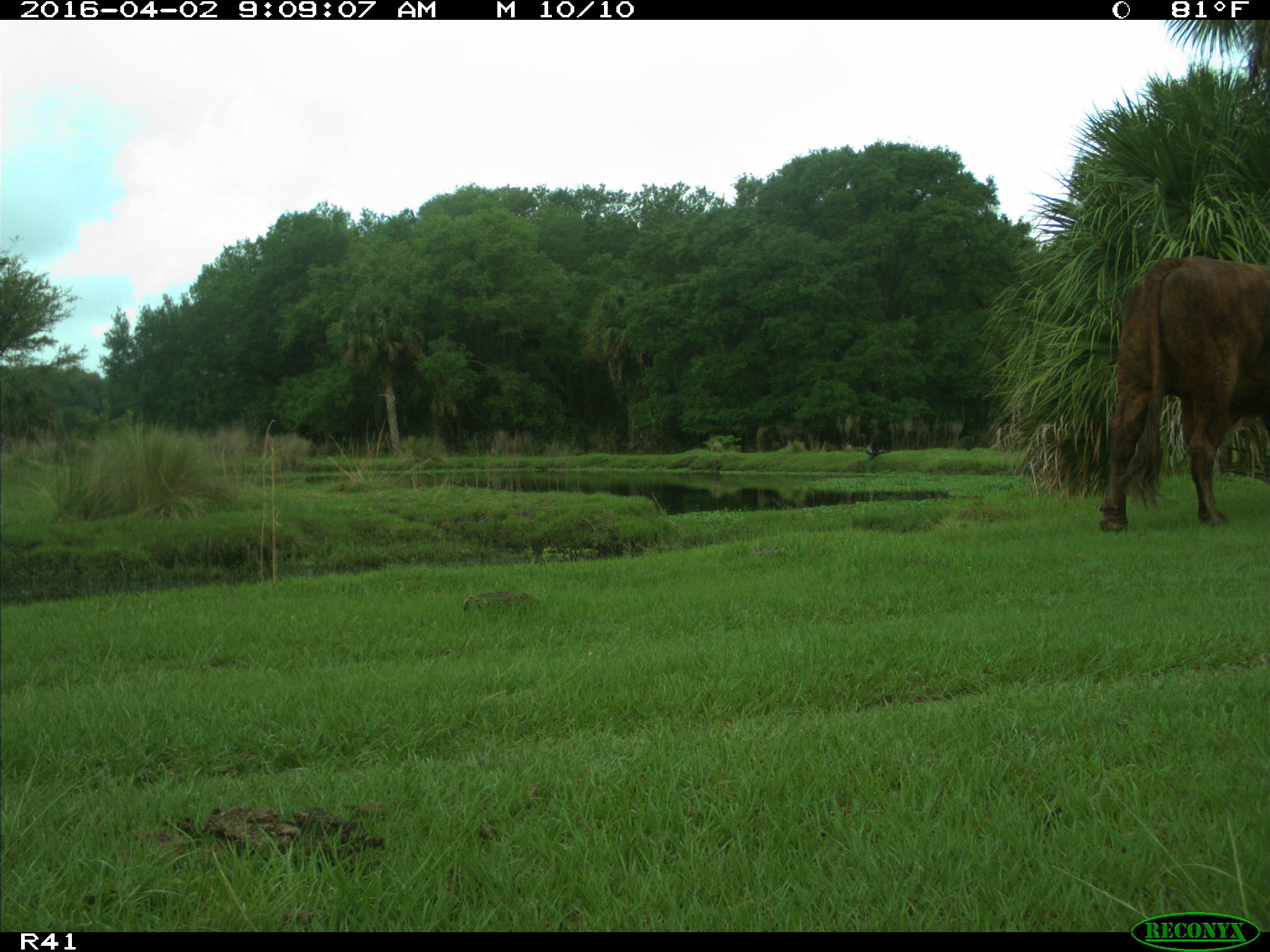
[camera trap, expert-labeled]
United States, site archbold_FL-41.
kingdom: Animalia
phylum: Chordata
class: Mammalia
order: Artiodactyla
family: Bovidae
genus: Bos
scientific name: Bos taurus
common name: domestic cow